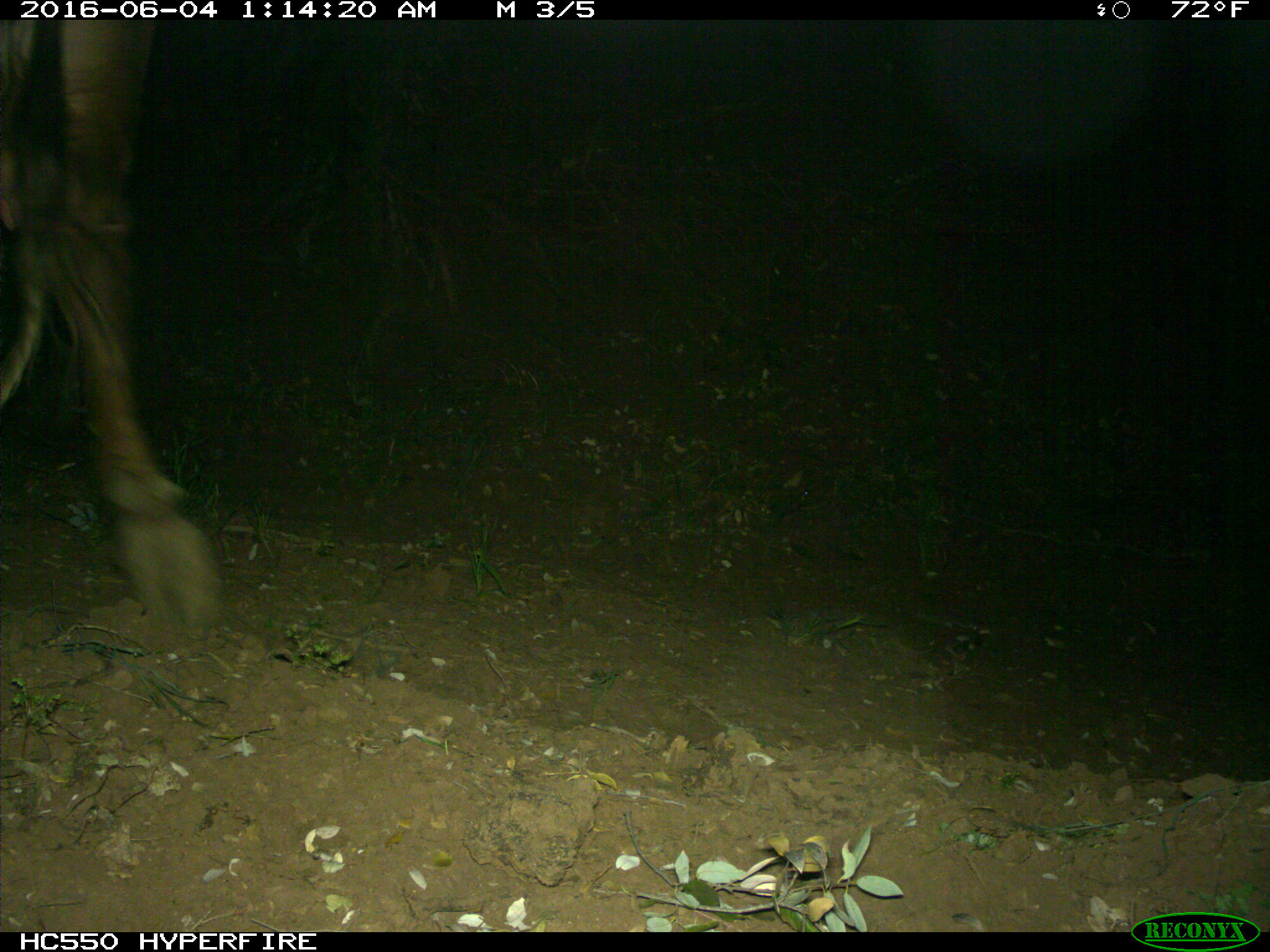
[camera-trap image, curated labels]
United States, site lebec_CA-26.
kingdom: Animalia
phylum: Chordata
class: Mammalia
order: Artiodactyla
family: Bovidae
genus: Bos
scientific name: Bos taurus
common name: domestic cow